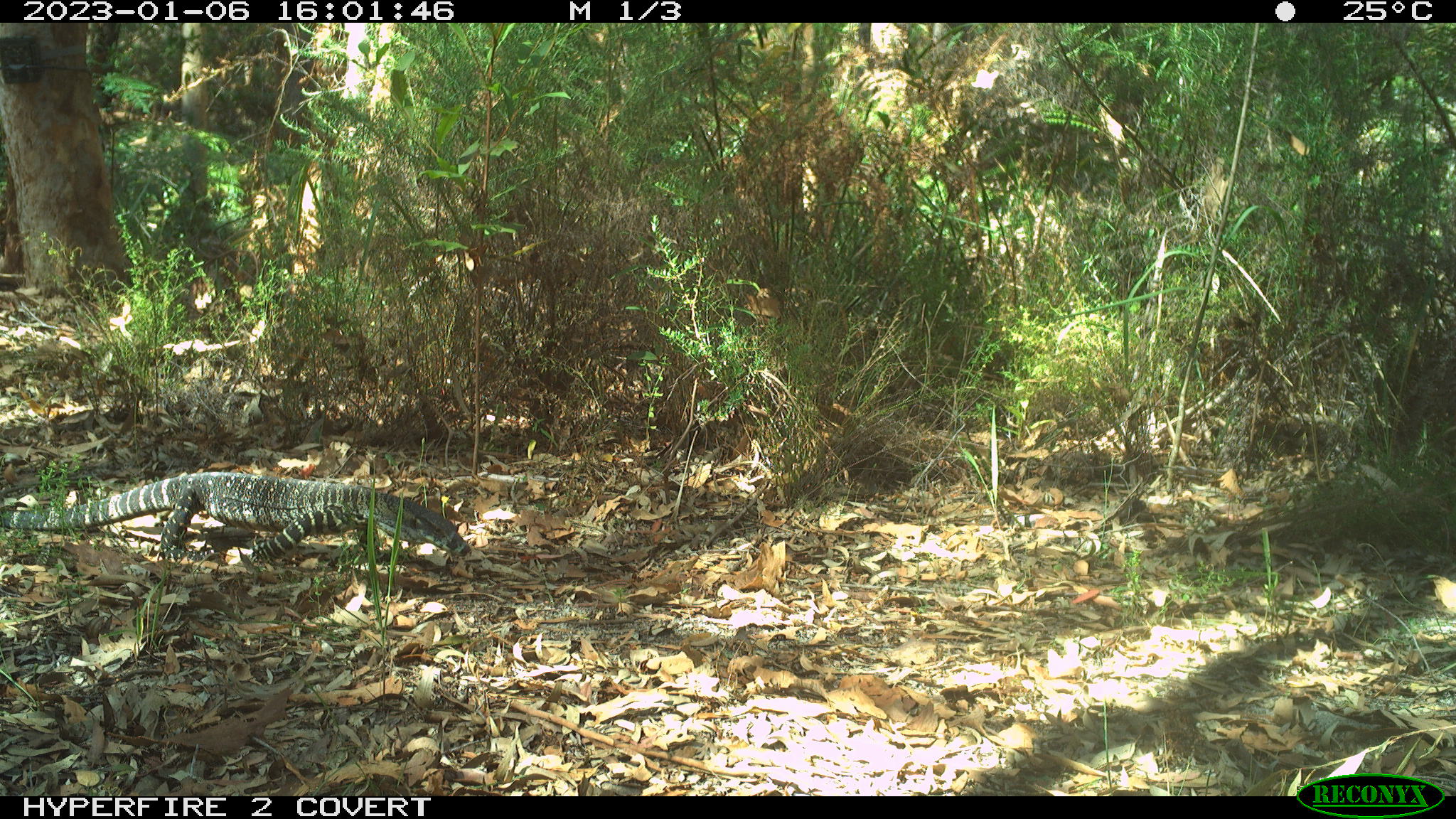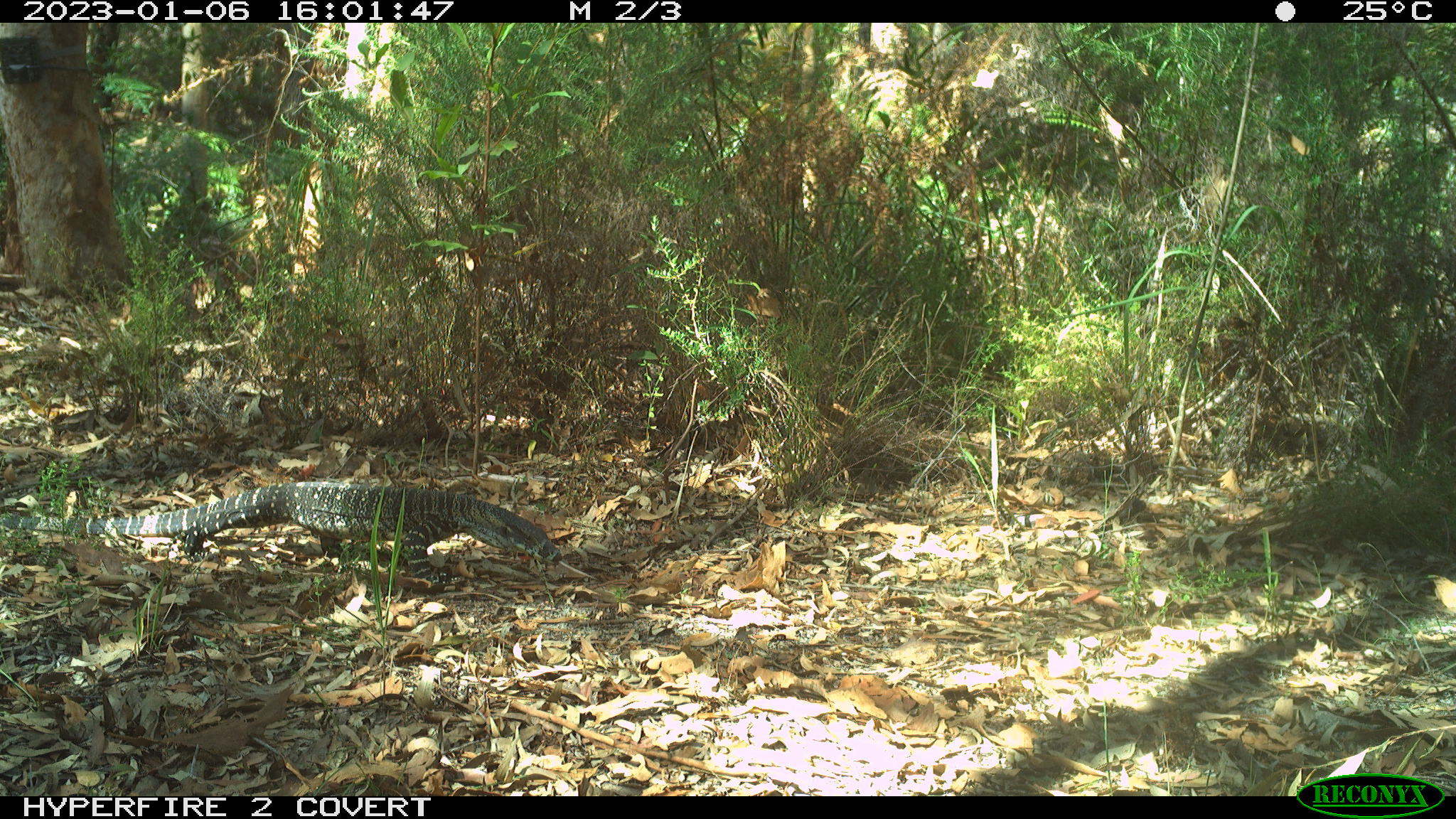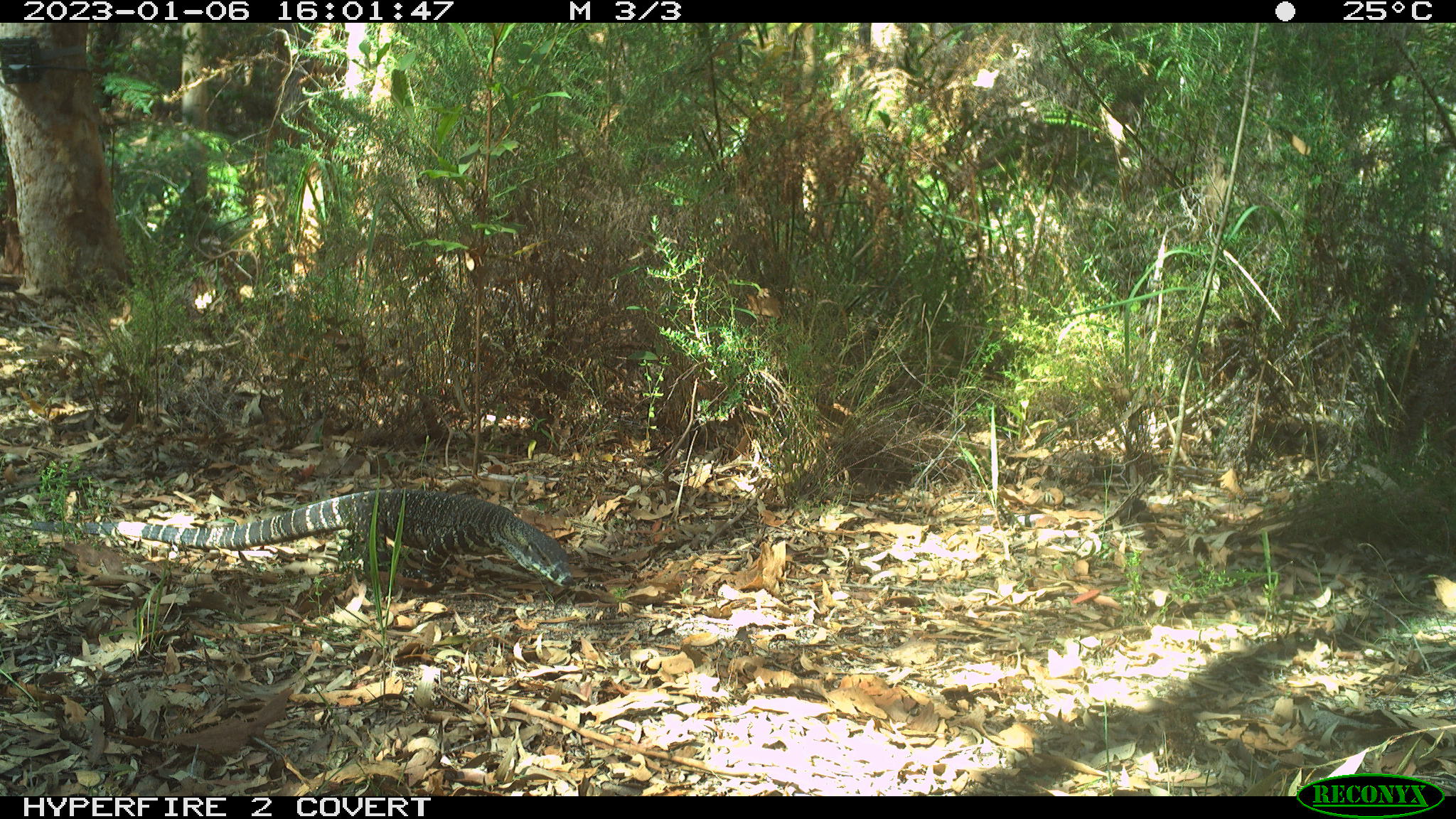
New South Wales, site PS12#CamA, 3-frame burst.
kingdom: Animalia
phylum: Chordata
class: Reptilia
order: Squamata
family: Varanidae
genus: Varanus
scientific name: Varanus varius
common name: lace monitor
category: goanna